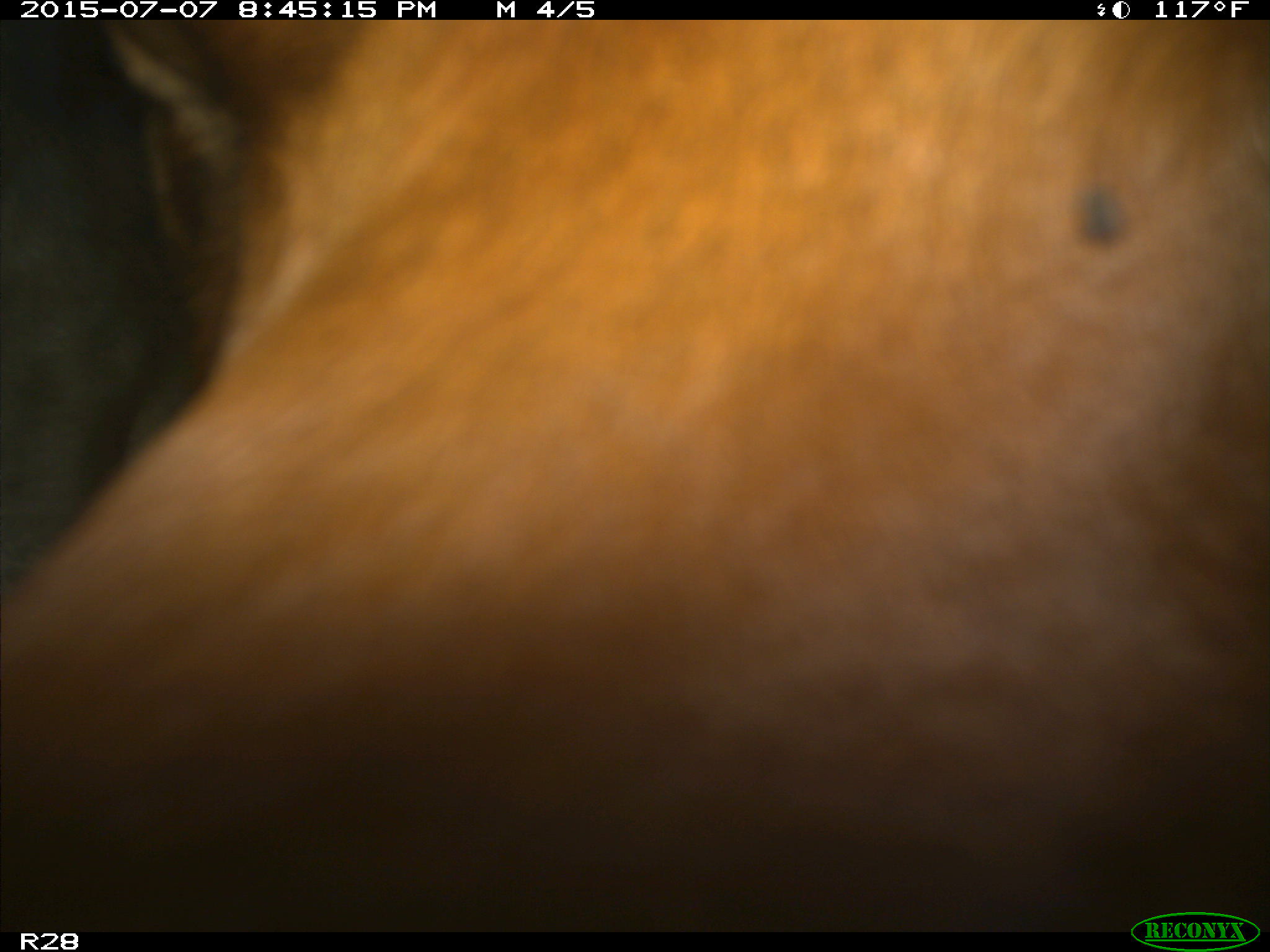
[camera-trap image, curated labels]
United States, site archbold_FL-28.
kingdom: Animalia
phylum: Chordata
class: Mammalia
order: Artiodactyla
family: Bovidae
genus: Bos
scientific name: Bos taurus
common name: domestic cow